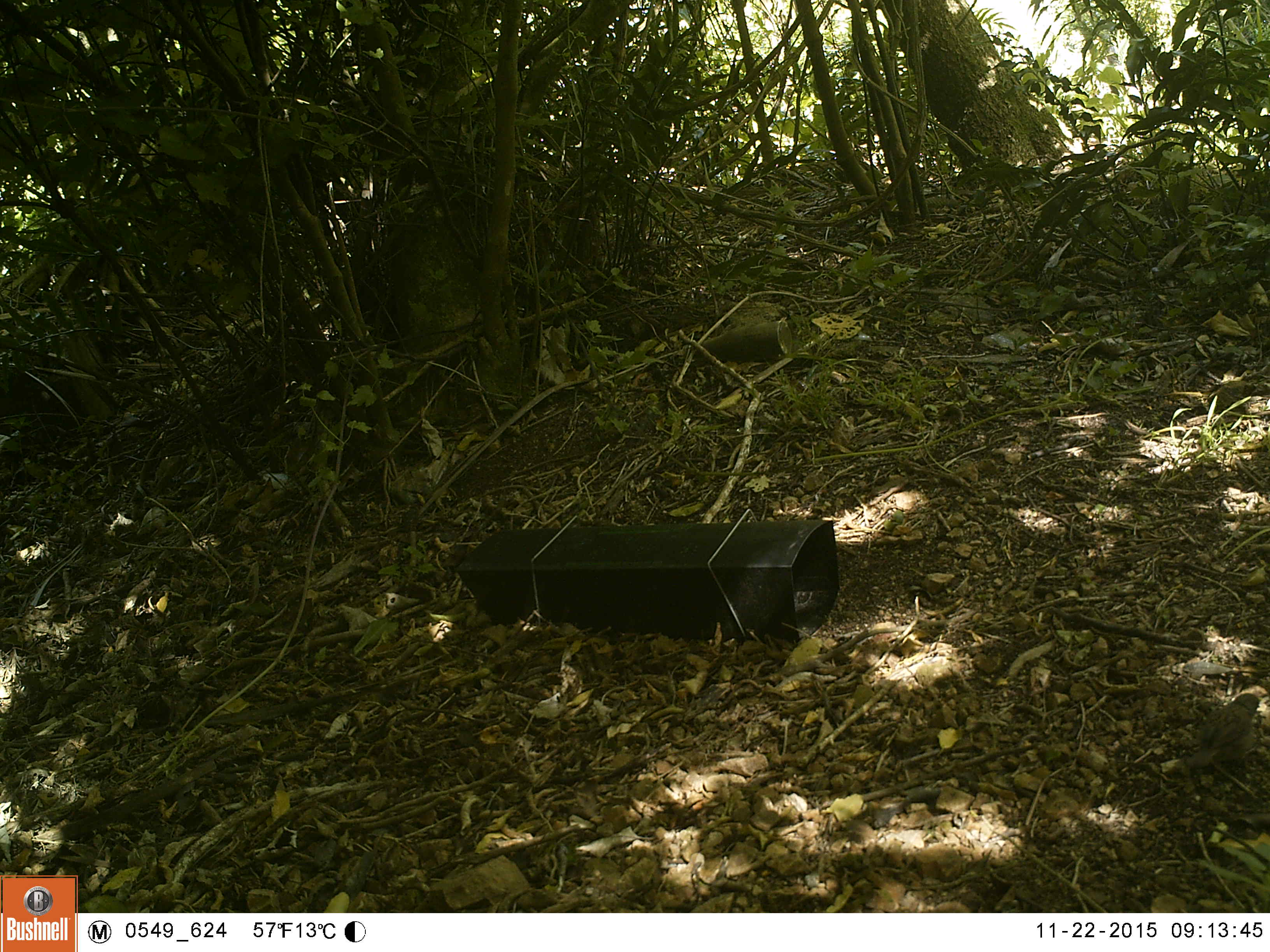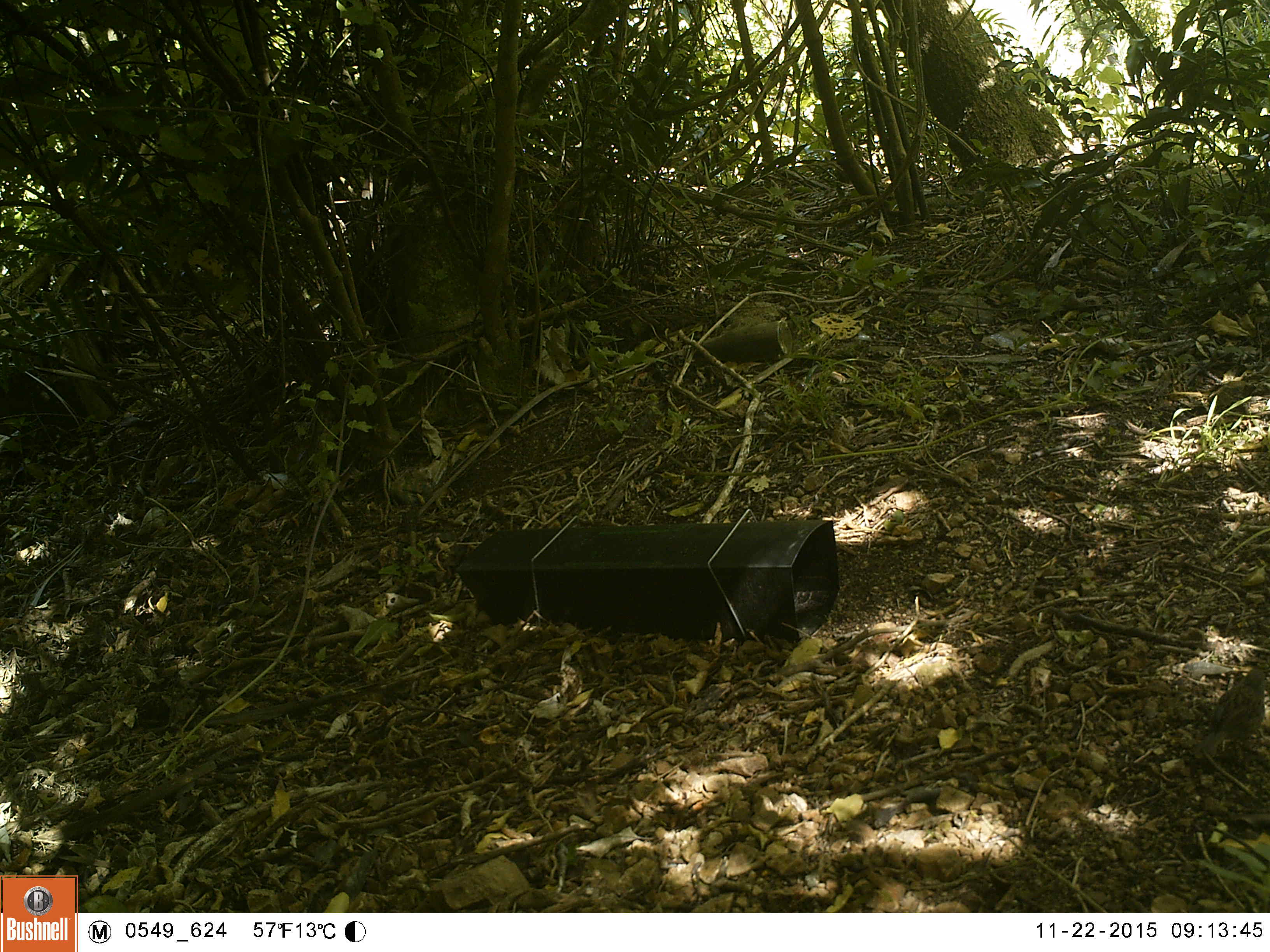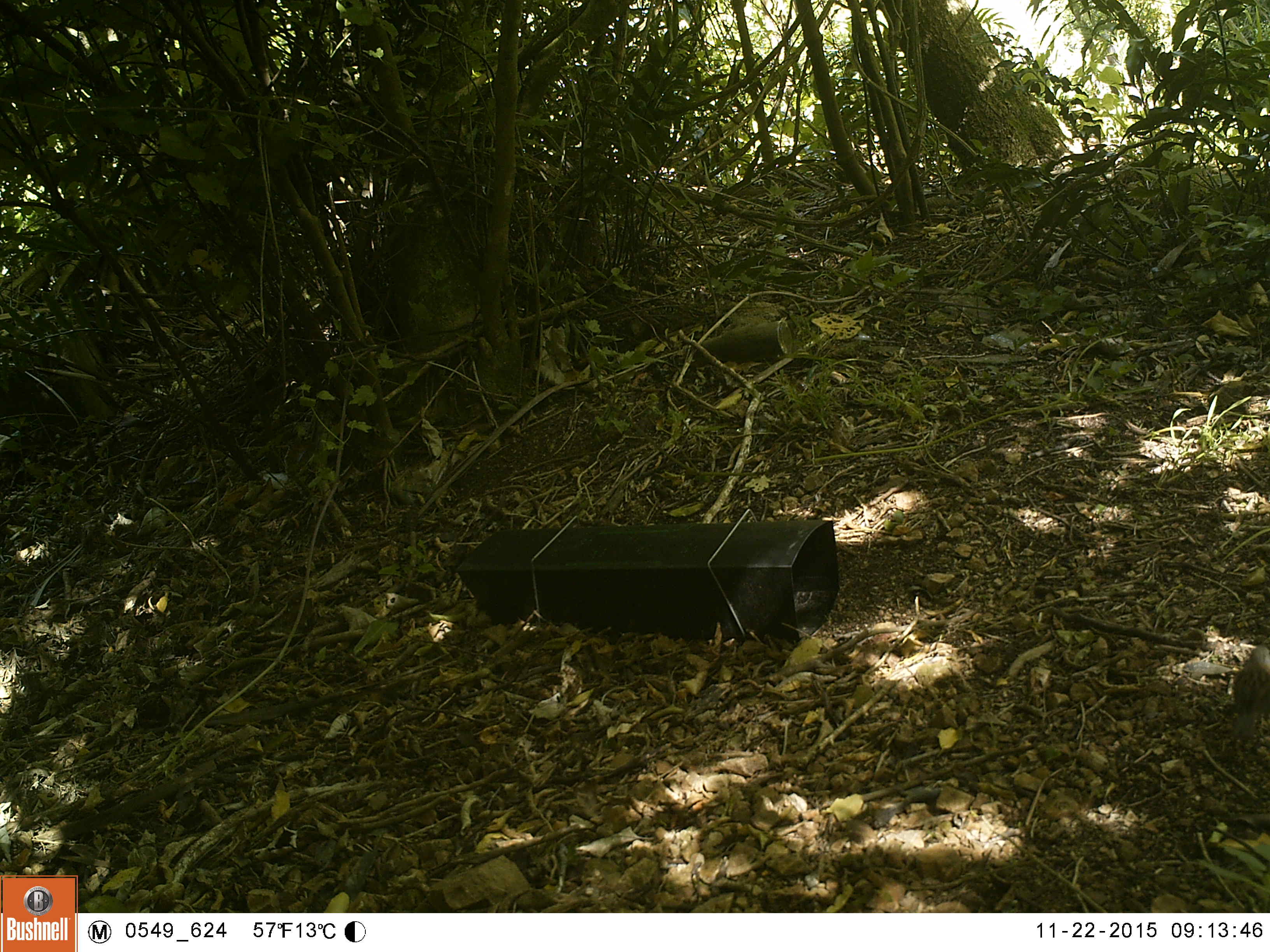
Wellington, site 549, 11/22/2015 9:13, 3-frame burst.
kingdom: Animalia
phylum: Chordata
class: Aves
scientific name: Aves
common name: bird